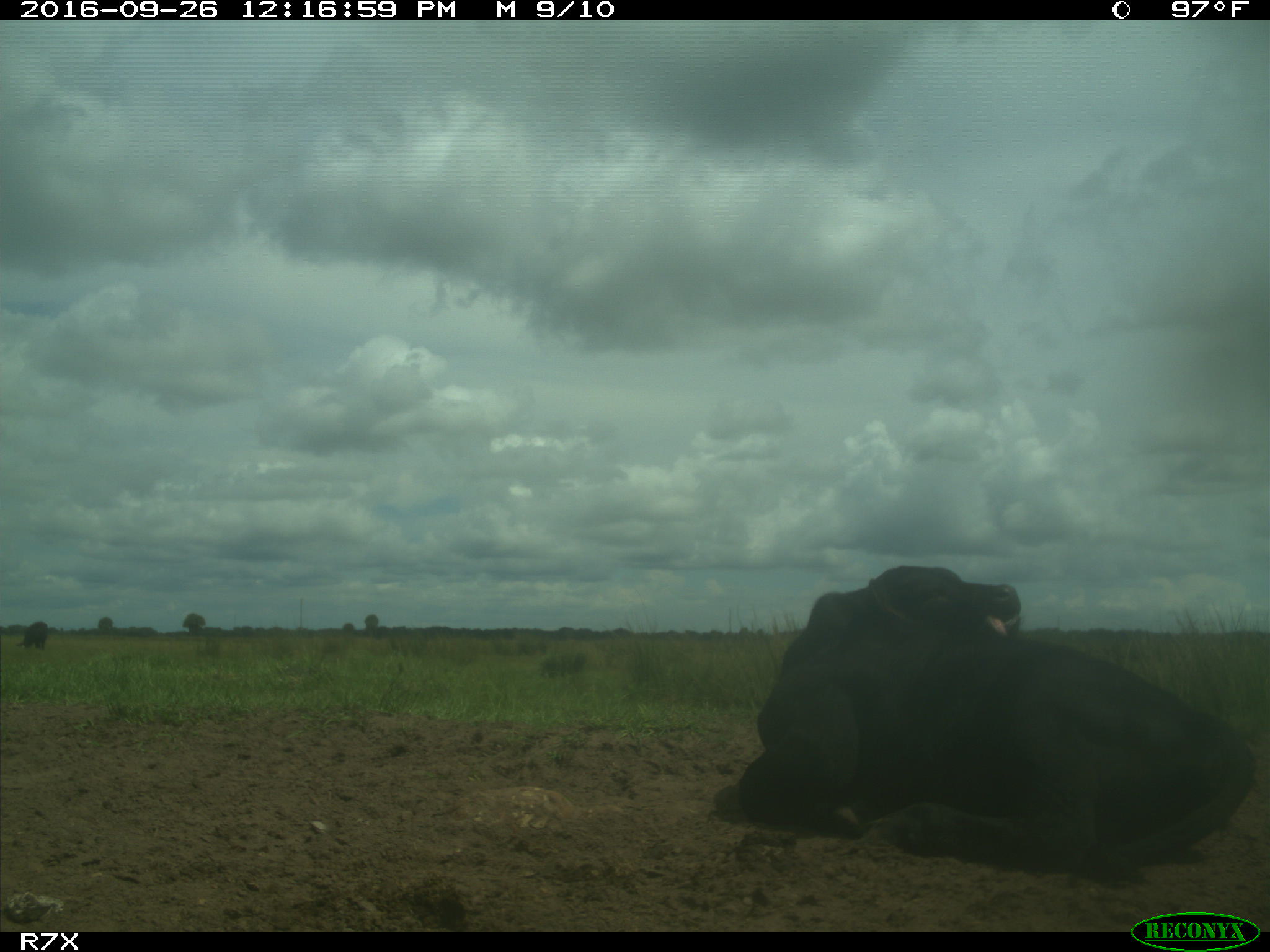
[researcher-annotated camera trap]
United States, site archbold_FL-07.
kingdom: Animalia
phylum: Chordata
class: Mammalia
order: Artiodactyla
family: Bovidae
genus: Bos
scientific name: Bos taurus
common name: domestic cow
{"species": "Bos taurus (domestic cow)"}